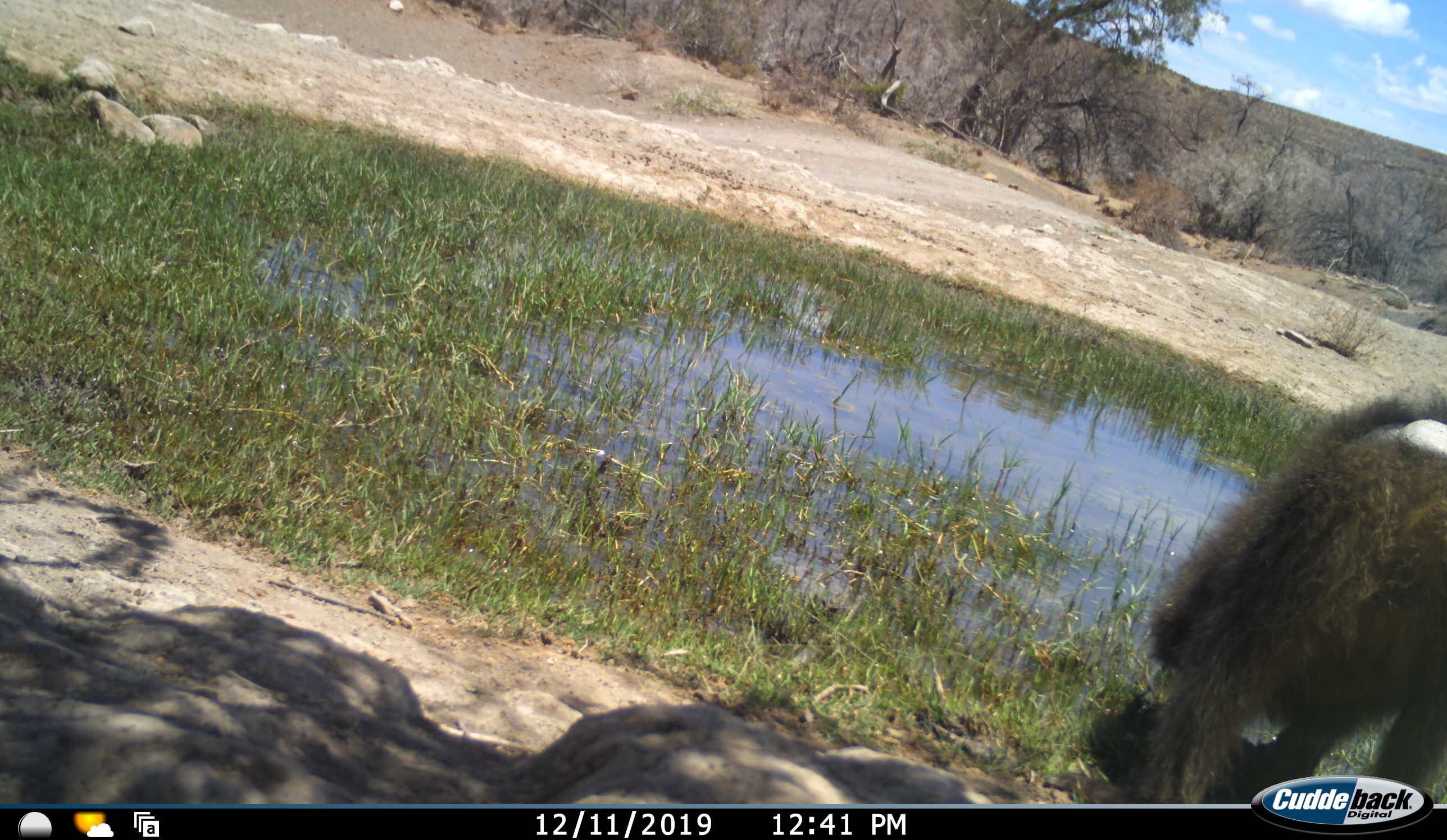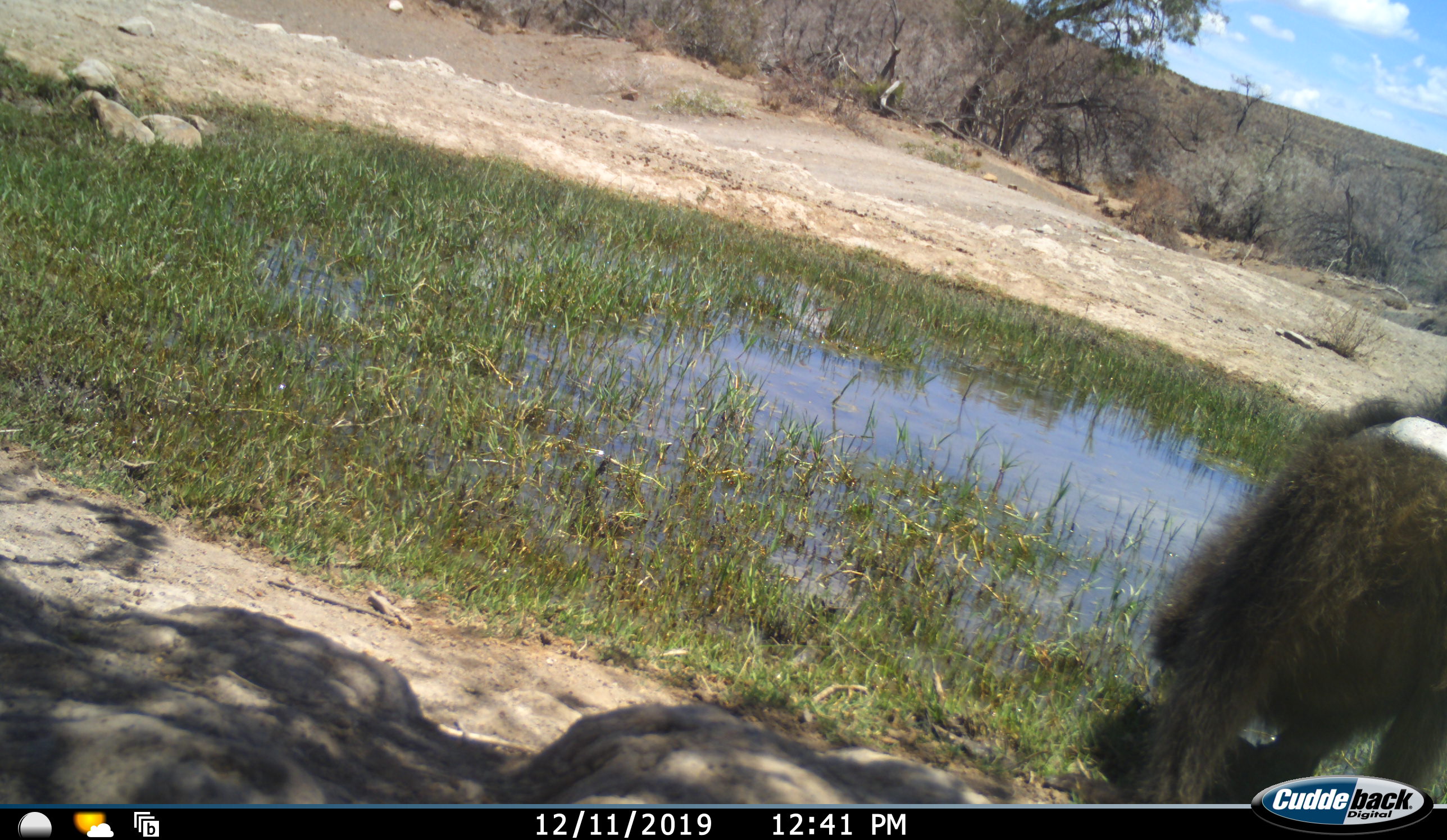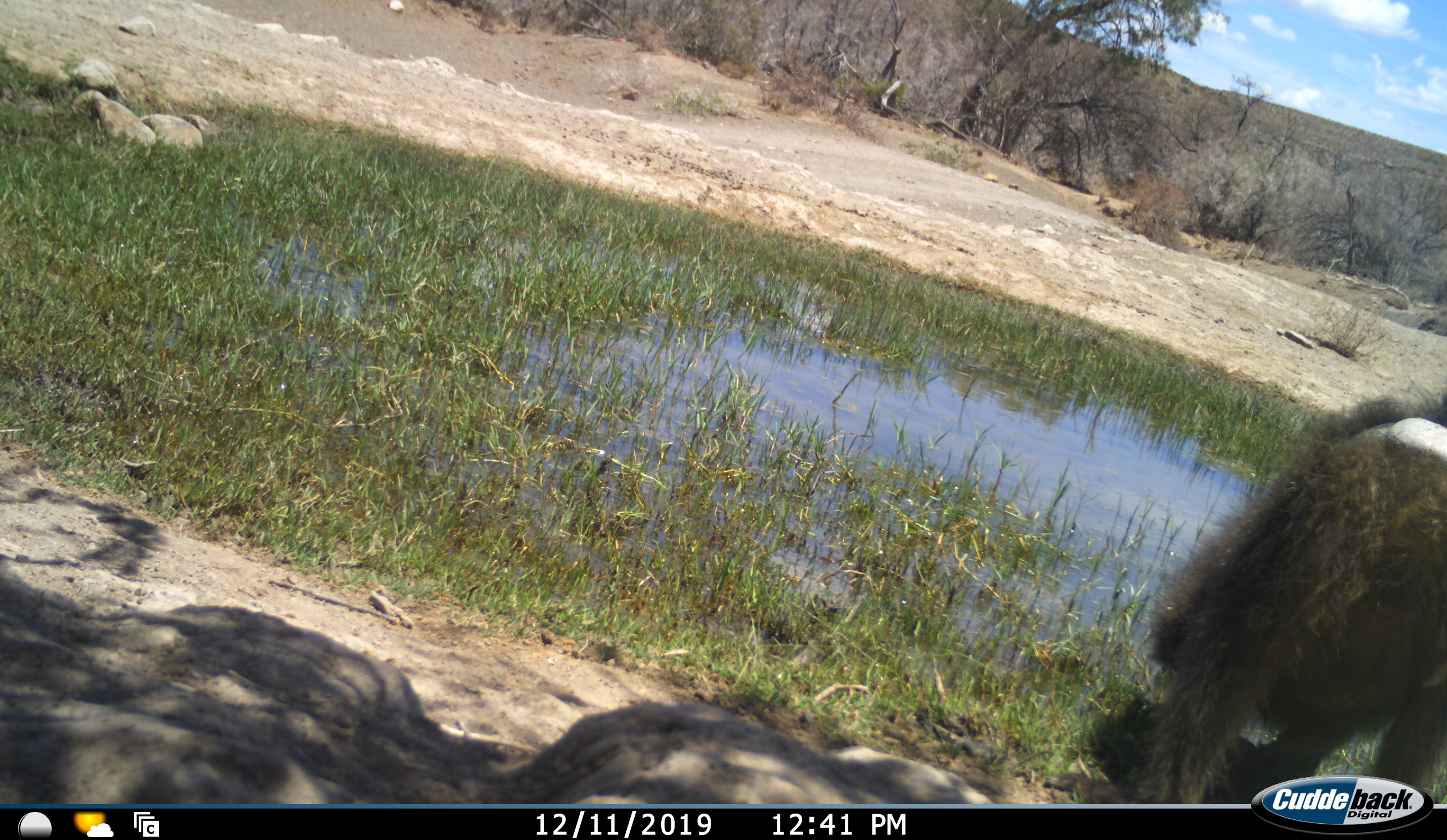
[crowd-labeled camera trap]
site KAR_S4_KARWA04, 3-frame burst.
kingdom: Animalia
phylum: Chordata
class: Mammalia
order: Primates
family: Cercopithecidae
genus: Papio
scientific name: Papio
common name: baboon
Baboon (Papio), count 1. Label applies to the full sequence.